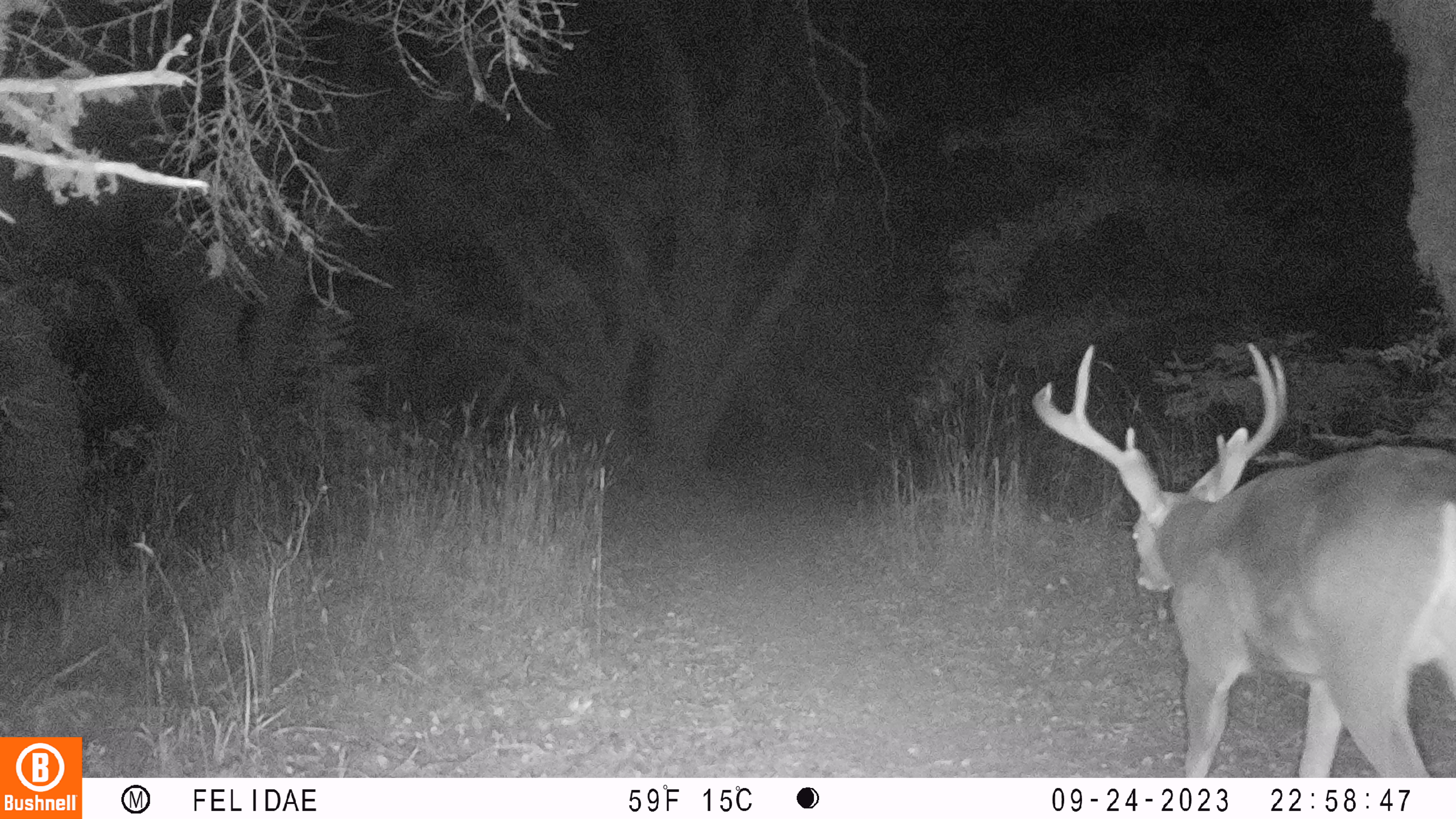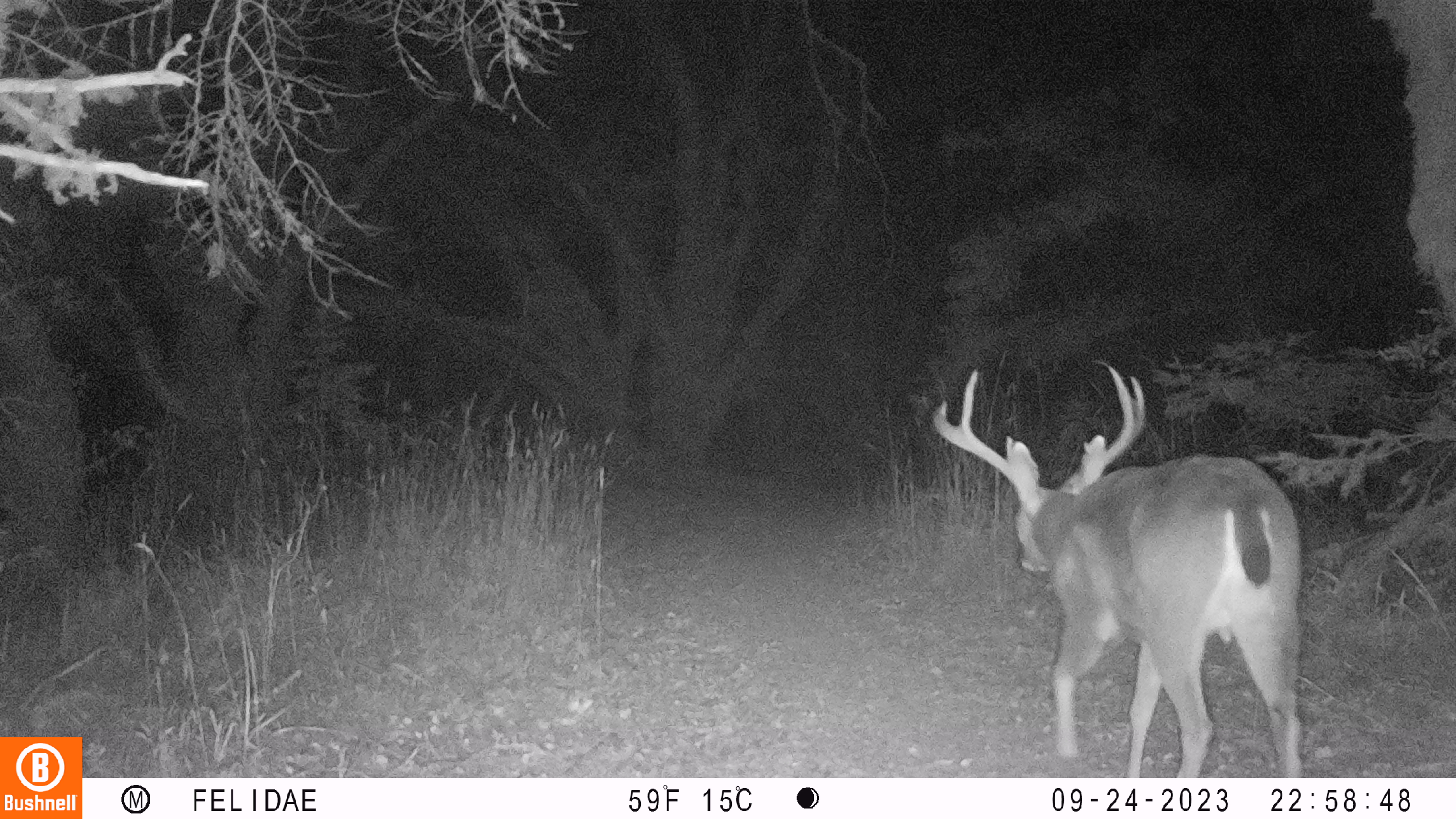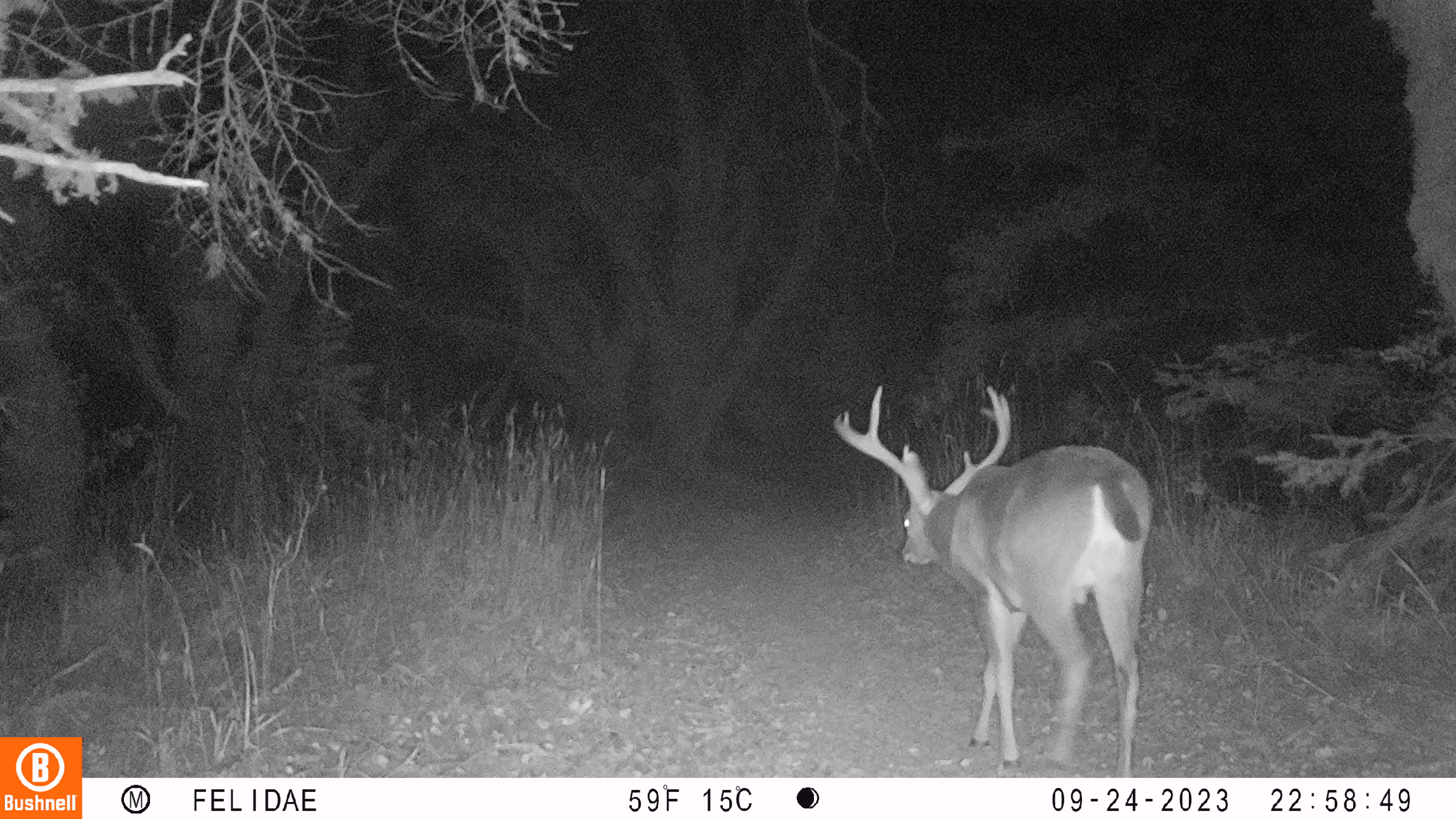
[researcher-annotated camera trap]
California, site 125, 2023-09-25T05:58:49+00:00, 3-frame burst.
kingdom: Animalia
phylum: Chordata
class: Mammalia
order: Artiodactyla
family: Cervidae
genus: Odocoileus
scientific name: Odocoileus hemionus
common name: mule deer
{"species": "mule deer (Odocoileus hemionus)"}